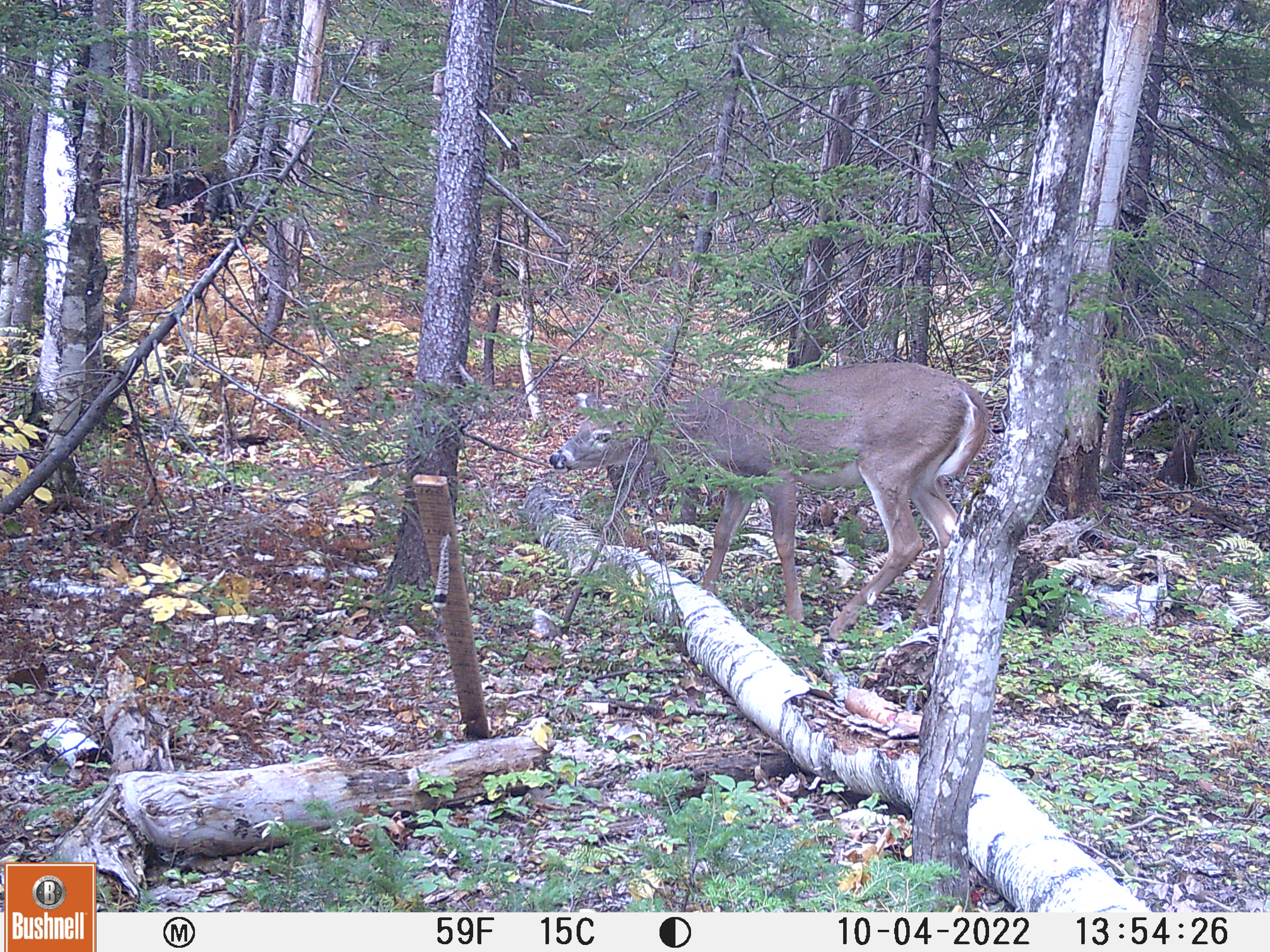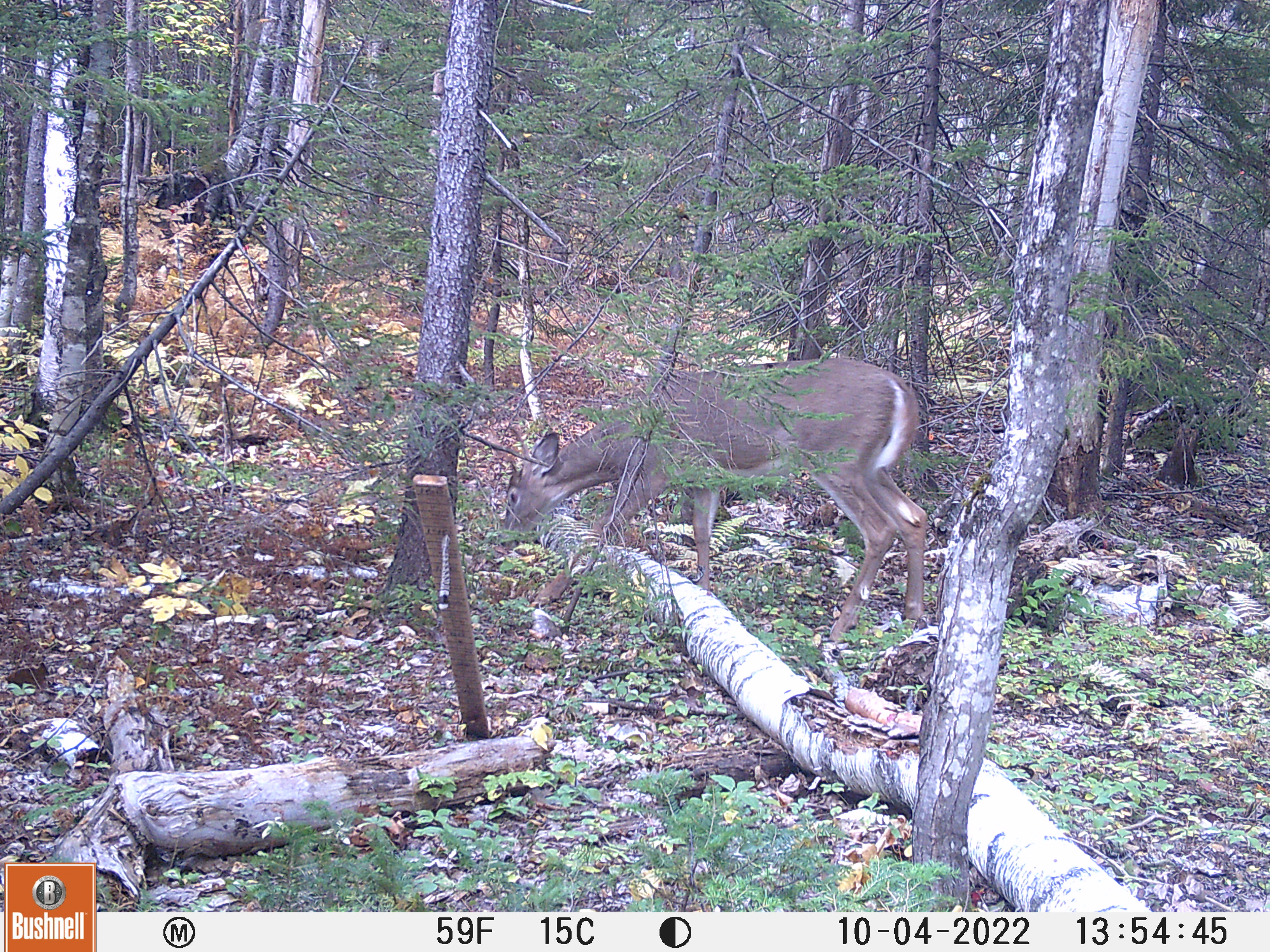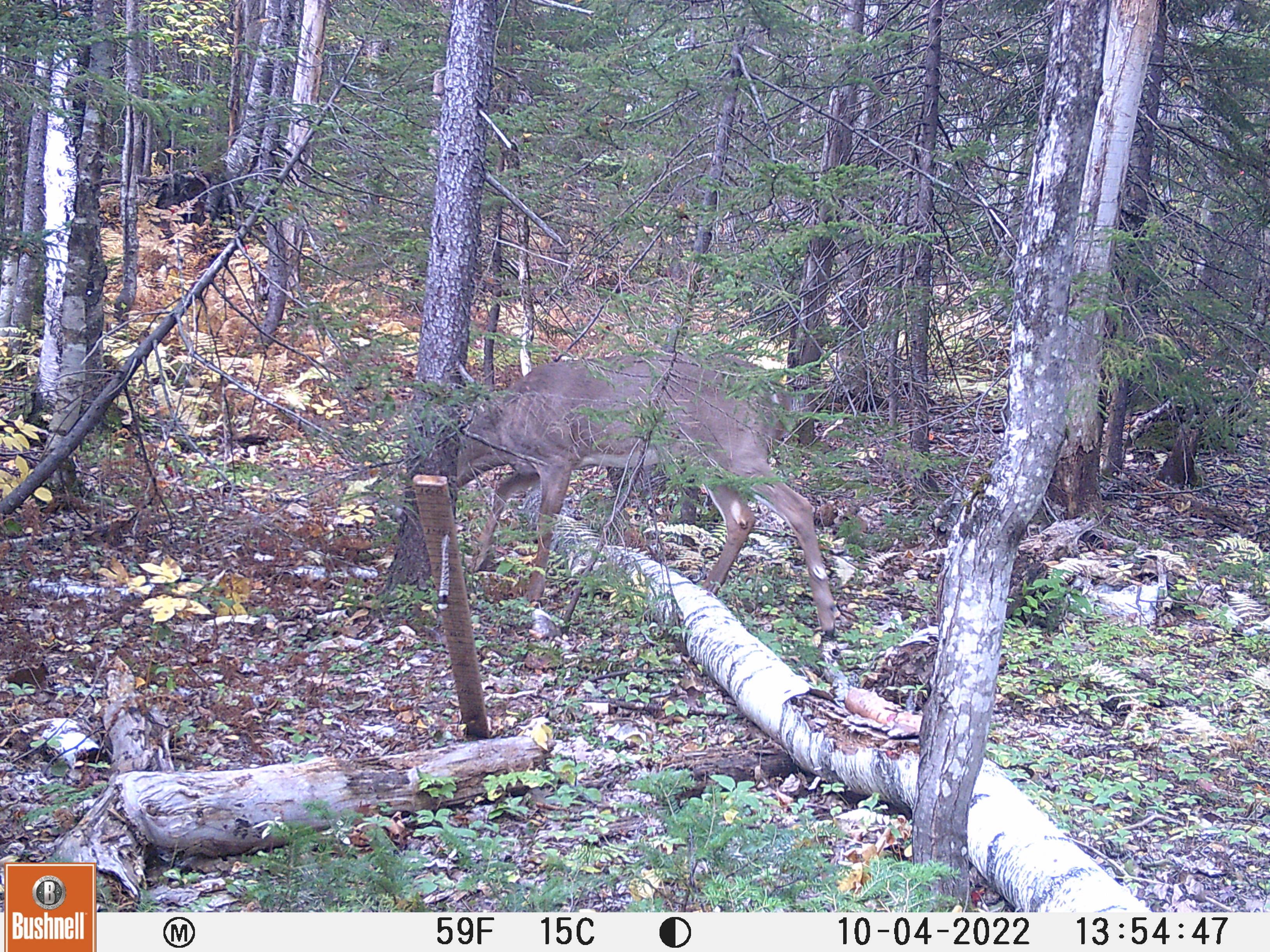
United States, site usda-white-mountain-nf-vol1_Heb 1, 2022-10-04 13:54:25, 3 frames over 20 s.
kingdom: Animalia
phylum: Chordata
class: Mammalia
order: Artiodactyla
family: Cervidae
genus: Odocoileus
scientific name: Odocoileus virginianus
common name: white-tailed deer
White-tailed deer (Odocoileus virginianus).